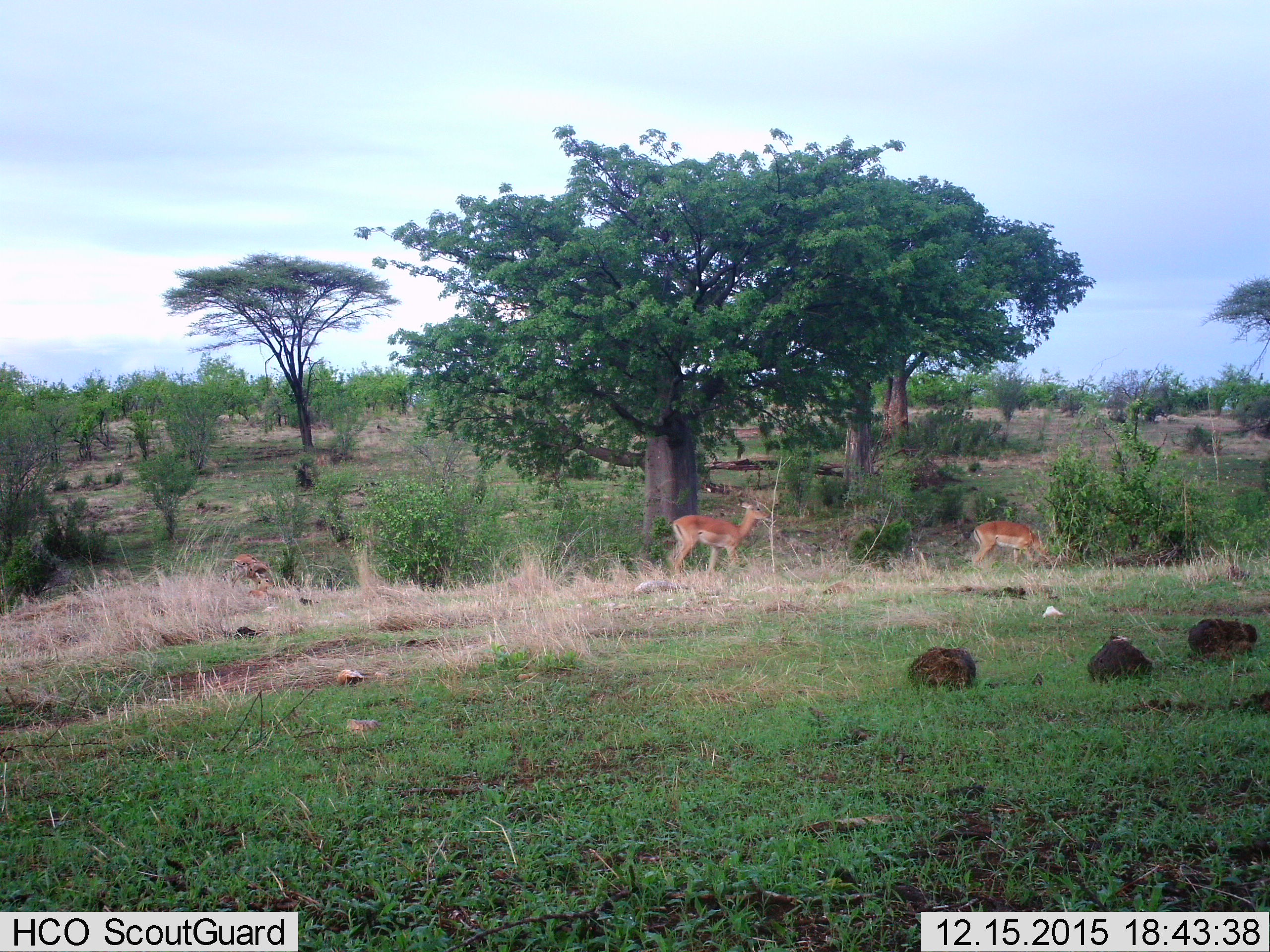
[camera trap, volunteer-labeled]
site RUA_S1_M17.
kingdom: Animalia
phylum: Chordata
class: Mammalia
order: Artiodactyla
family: Bovidae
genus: Aepyceros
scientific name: Aepyceros melampus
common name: impala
Impala (Aepyceros melampus), count 2. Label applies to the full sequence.